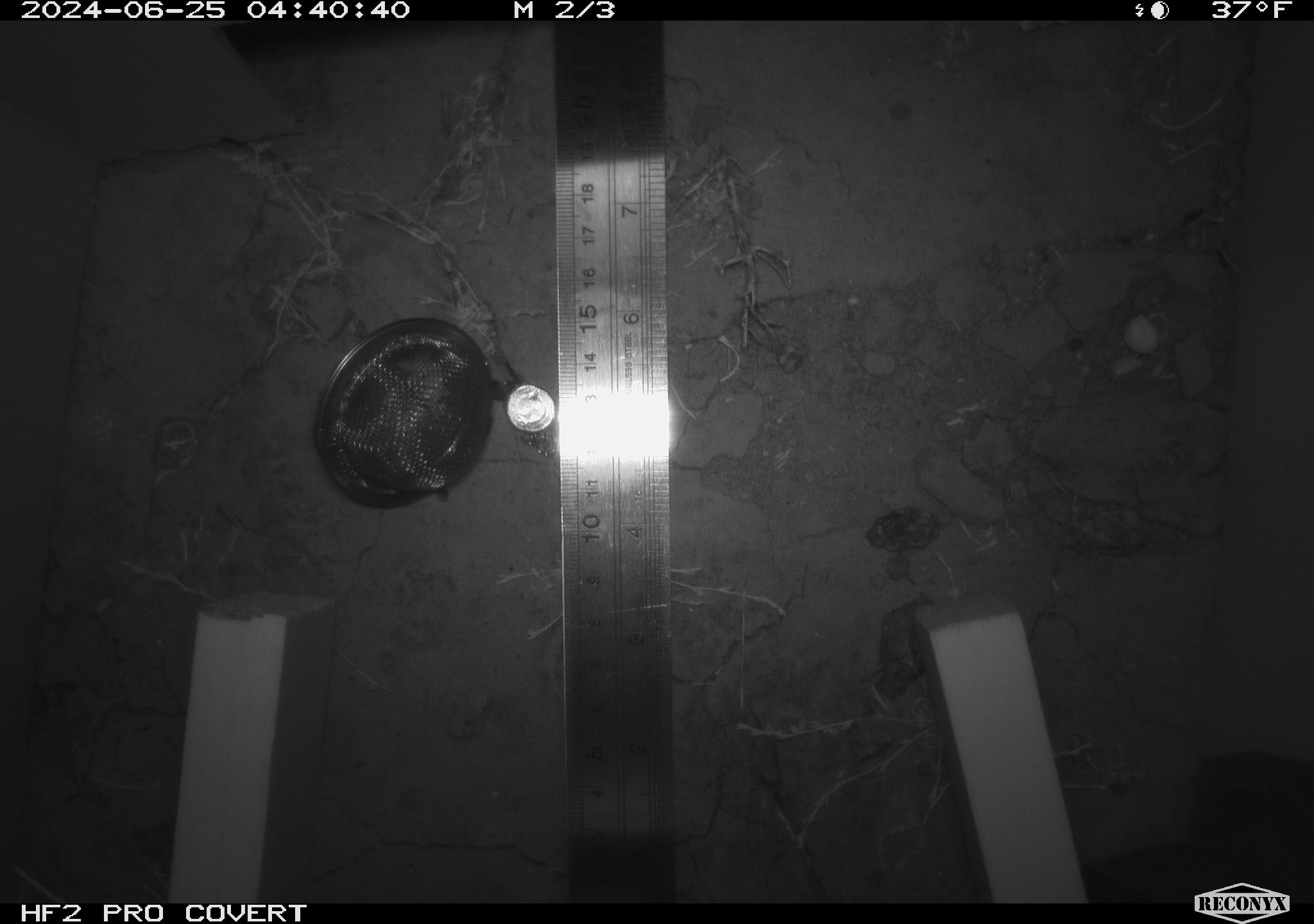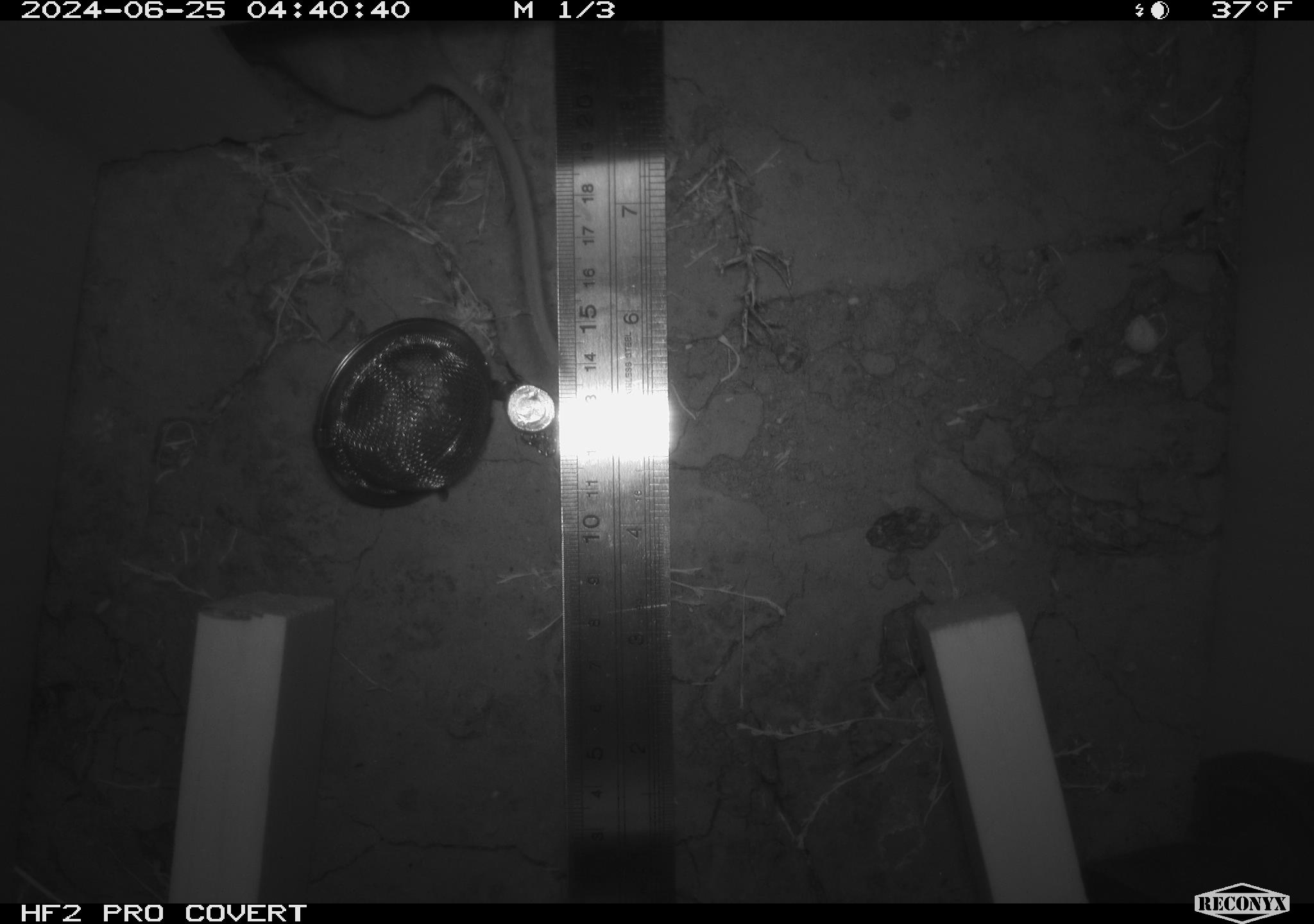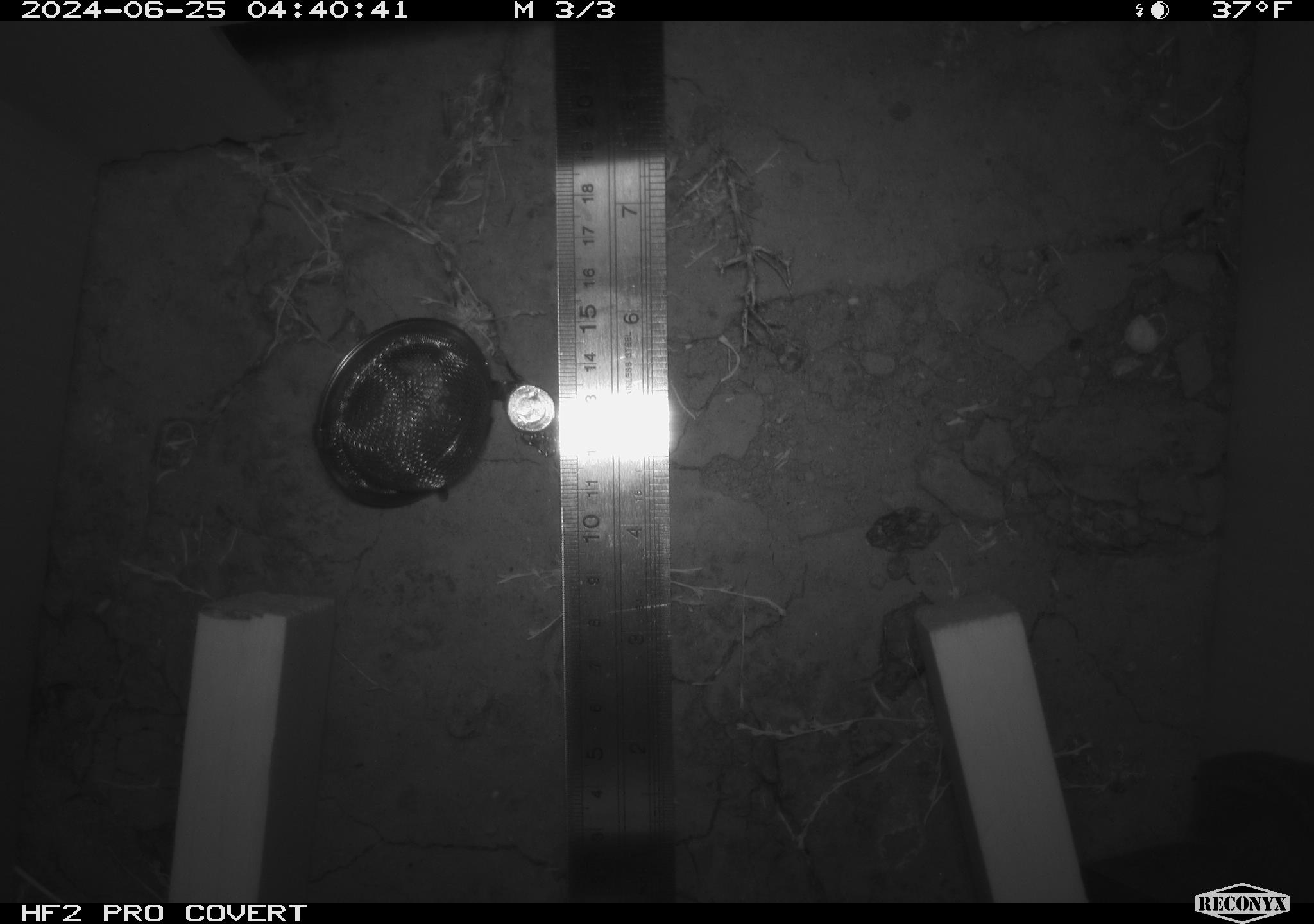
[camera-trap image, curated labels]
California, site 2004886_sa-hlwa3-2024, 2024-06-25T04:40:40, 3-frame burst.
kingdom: Animalia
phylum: Chordata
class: Mammalia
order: Rodentia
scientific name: Rodentia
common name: mouse species